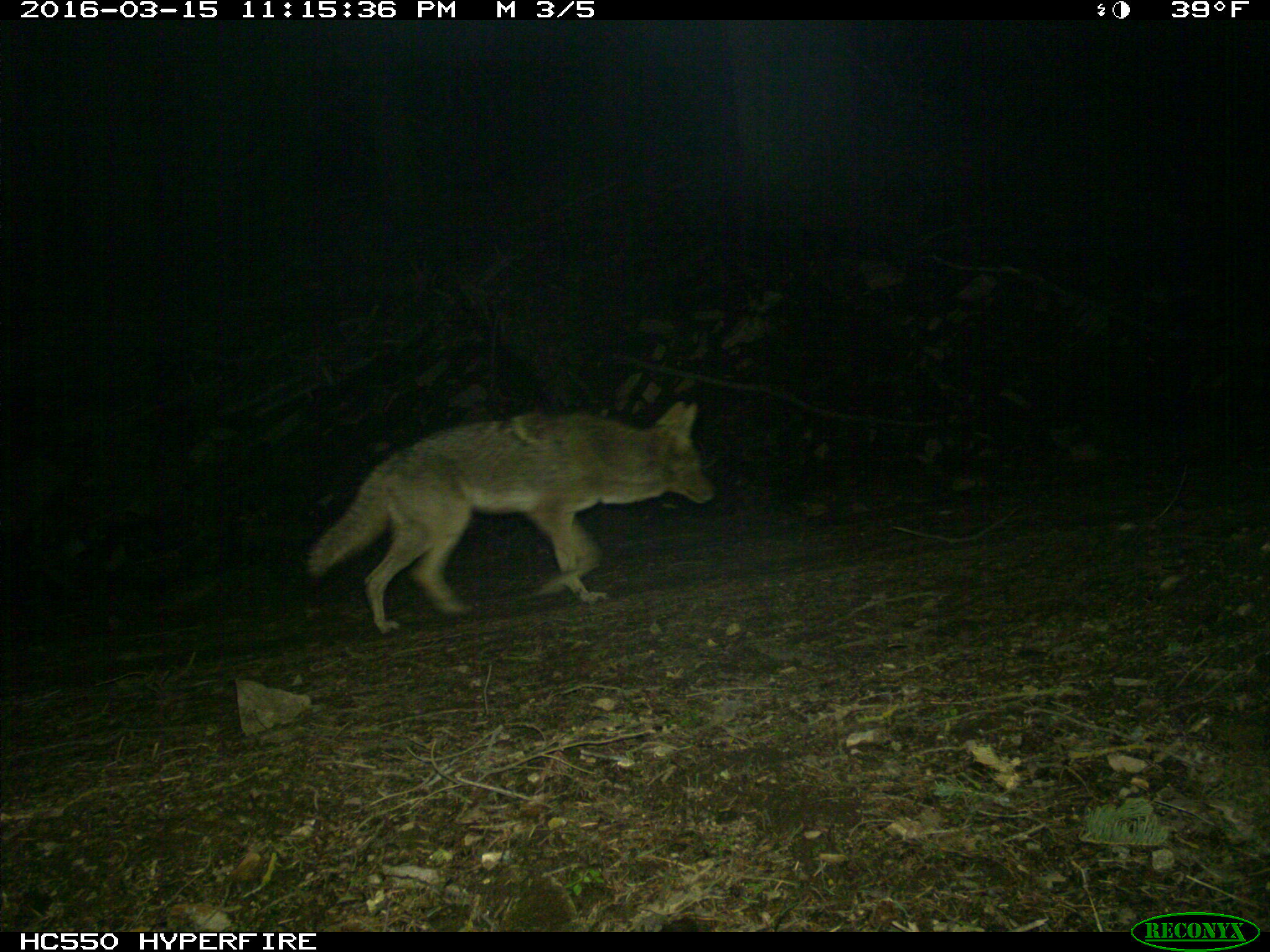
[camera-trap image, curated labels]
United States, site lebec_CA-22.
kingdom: Animalia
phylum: Chordata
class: Mammalia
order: Carnivora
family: Canidae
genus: Canis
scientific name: Canis latrans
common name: coyote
Canis latrans (coyote).